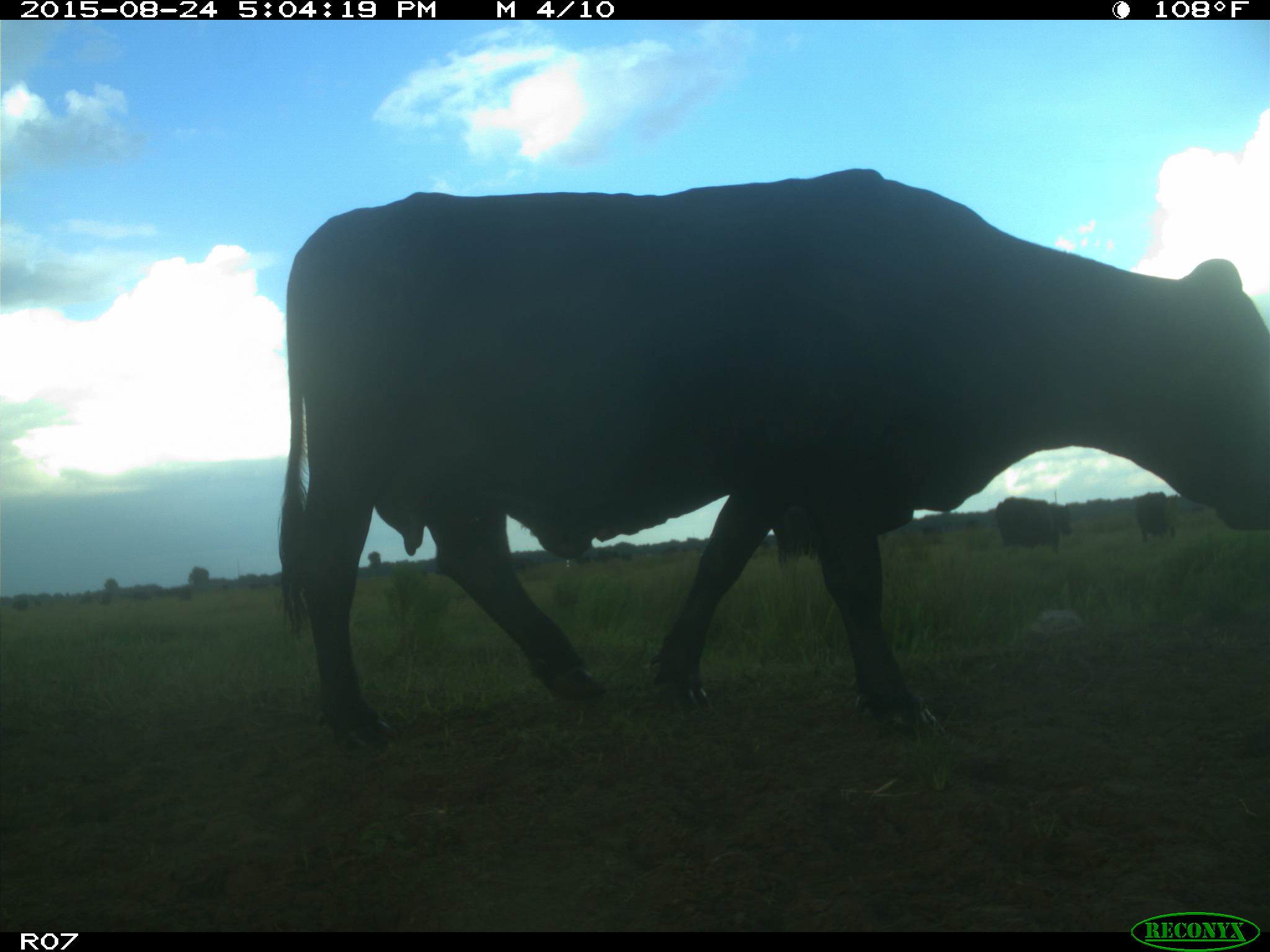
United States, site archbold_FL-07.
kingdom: Animalia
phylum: Chordata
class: Mammalia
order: Artiodactyla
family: Bovidae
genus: Bos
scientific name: Bos taurus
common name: domestic cow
Bos taurus (domestic cow).